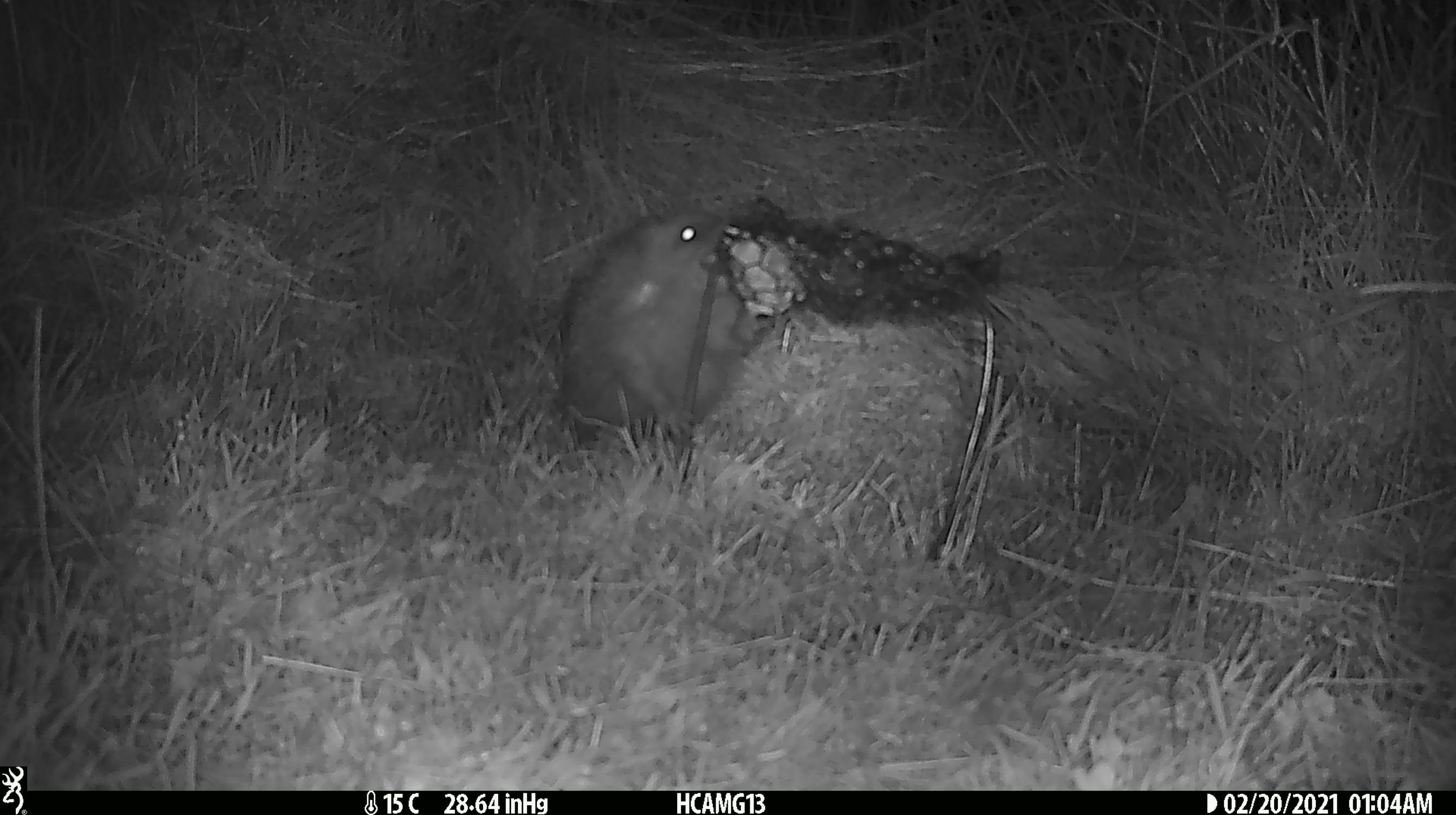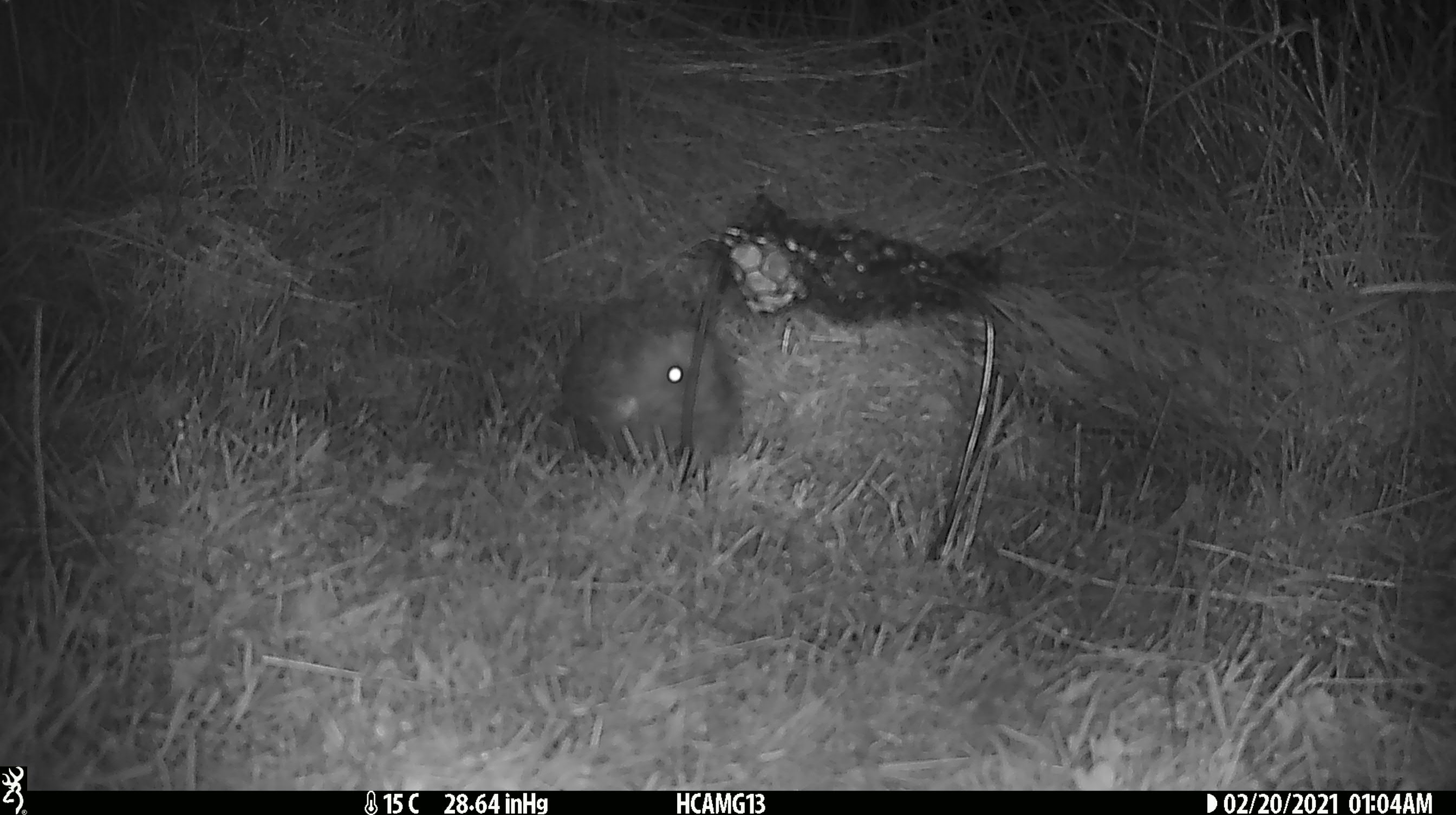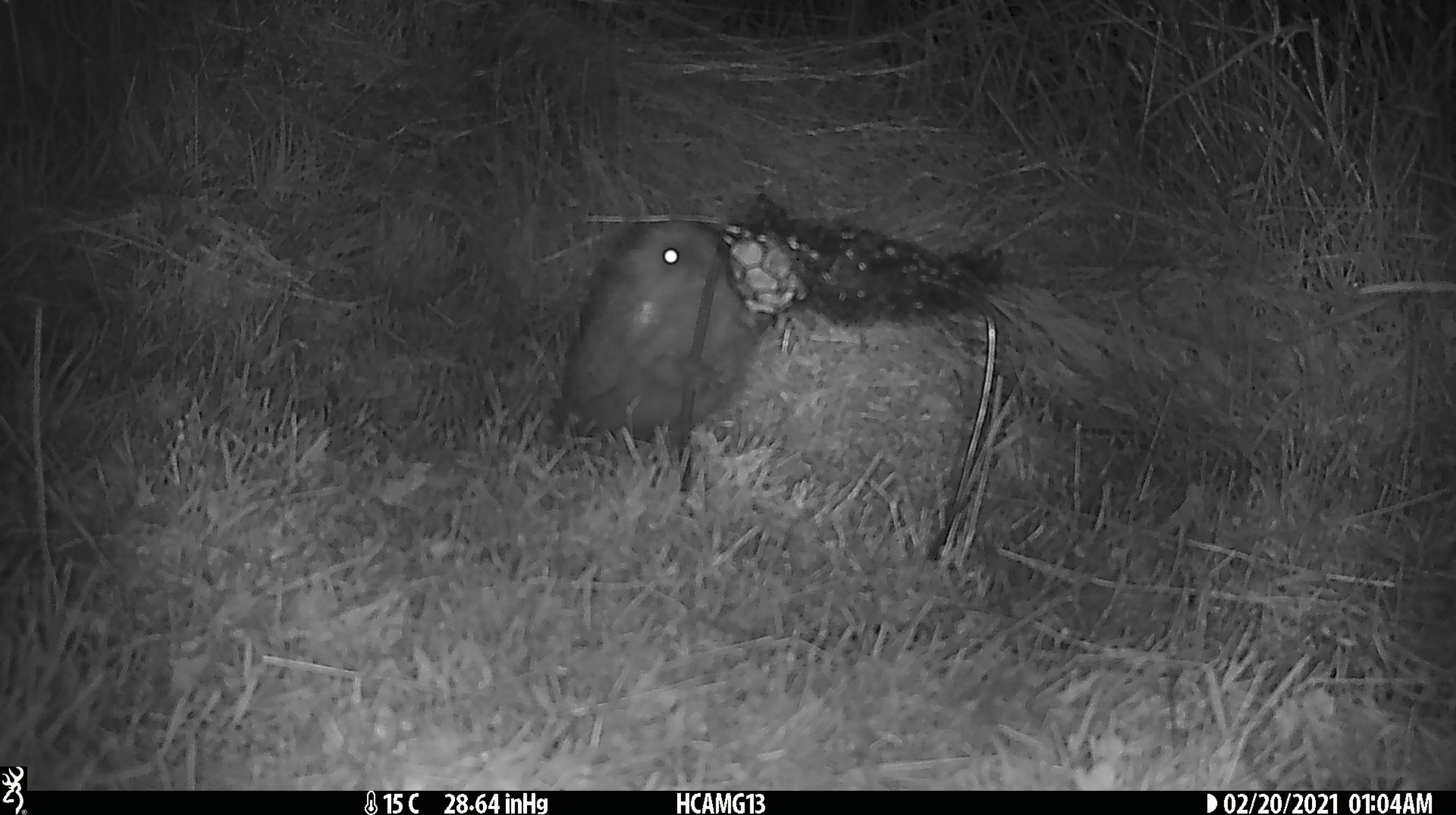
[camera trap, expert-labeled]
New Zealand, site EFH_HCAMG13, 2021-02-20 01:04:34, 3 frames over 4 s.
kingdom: Animalia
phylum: Chordata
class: Mammalia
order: Eulipotyphla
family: Erinaceidae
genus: Erinaceus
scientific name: Erinaceus europaeus europaeus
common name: european hedgehog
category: hedgehog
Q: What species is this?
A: Hedgehog (european hedgehog) (Erinaceus europaeus europaeus).